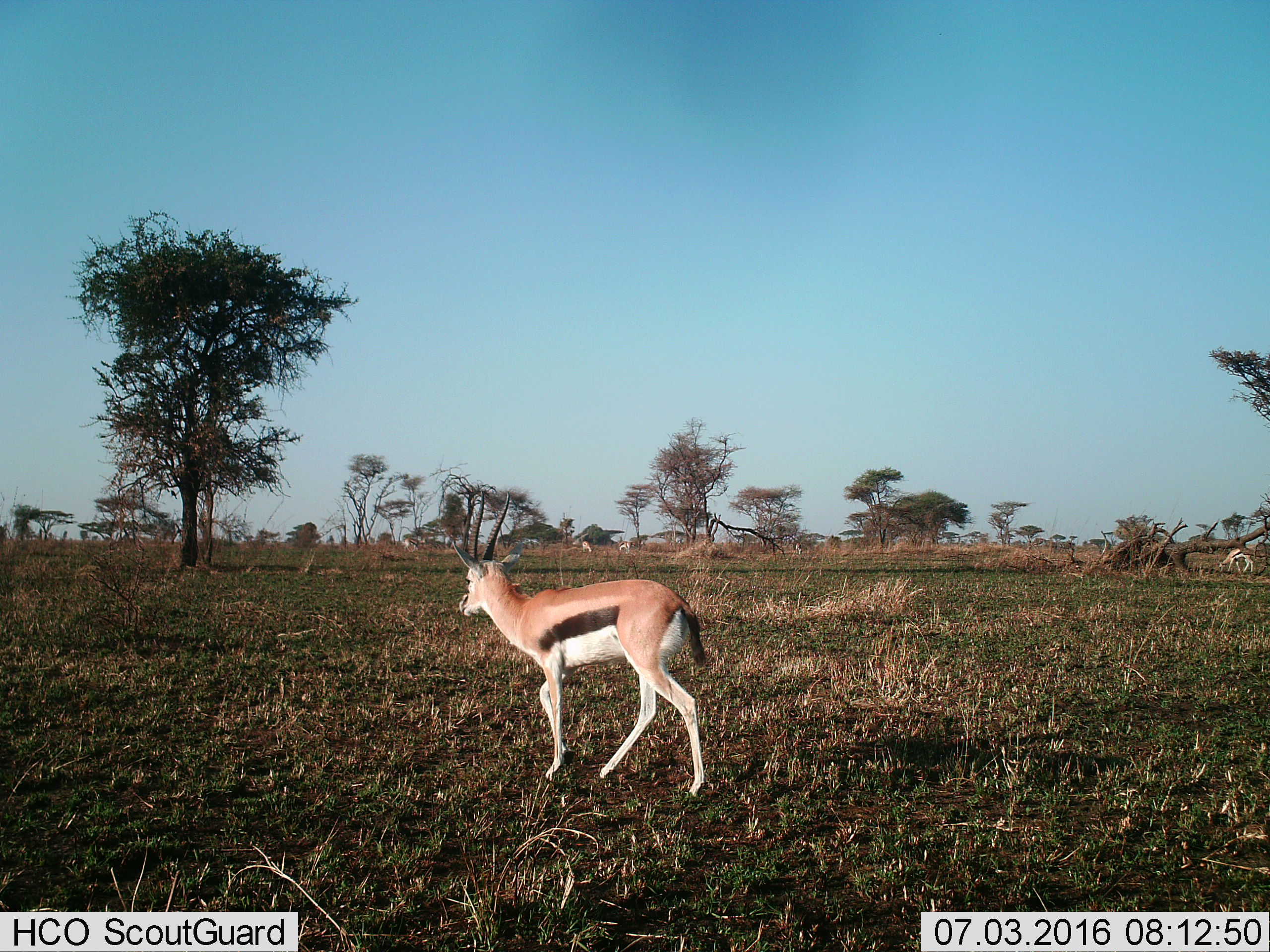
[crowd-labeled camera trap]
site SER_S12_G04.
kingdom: Animalia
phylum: Chordata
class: Mammalia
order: Artiodactyla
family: Bovidae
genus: Eudorcas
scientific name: Eudorcas thomsonii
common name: thomson's gazelle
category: gazellethomsons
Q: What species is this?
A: Gazellethomsons (thomson's gazelle) (Eudorcas thomsonii).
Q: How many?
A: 5.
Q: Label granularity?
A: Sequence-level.